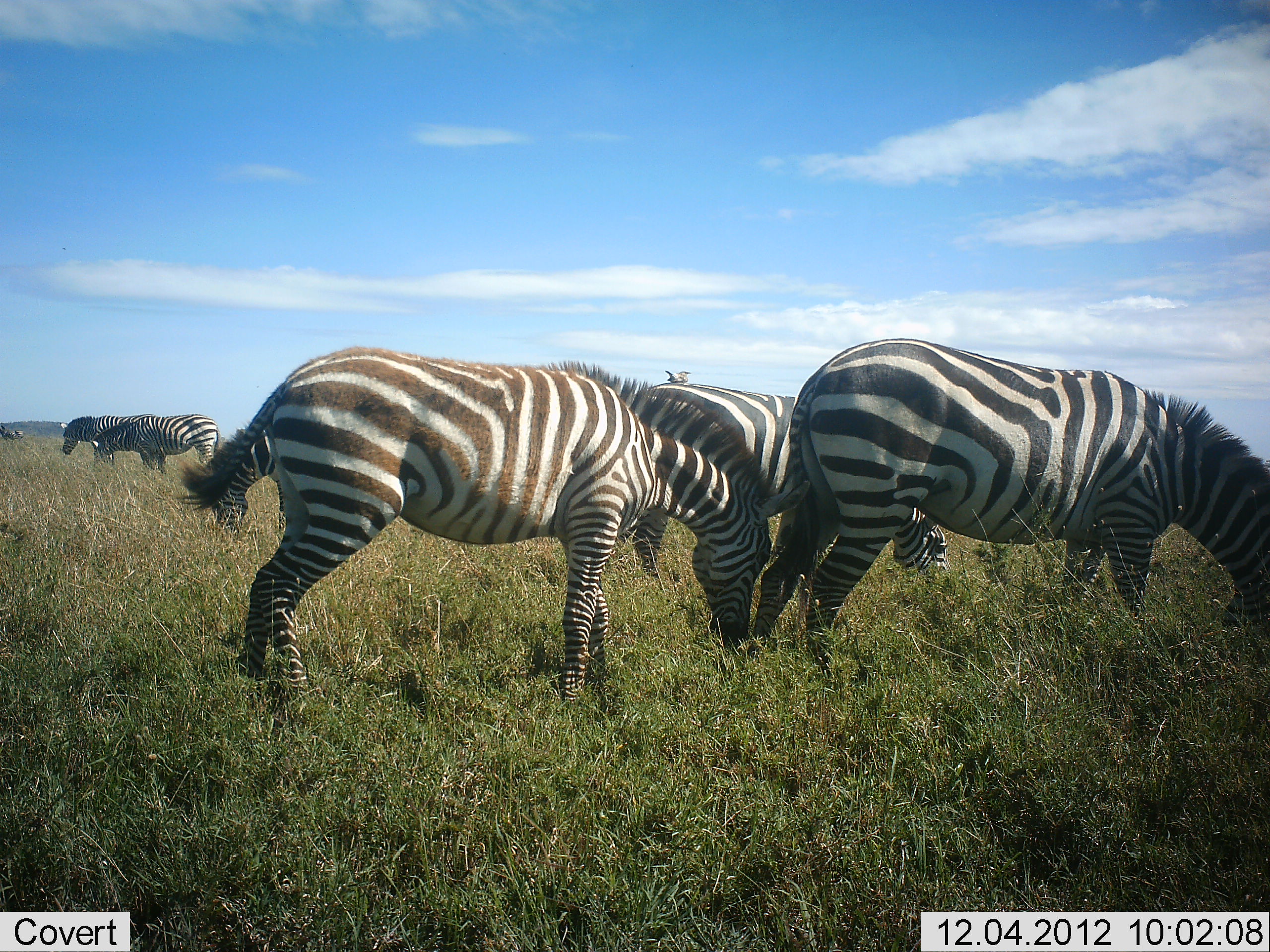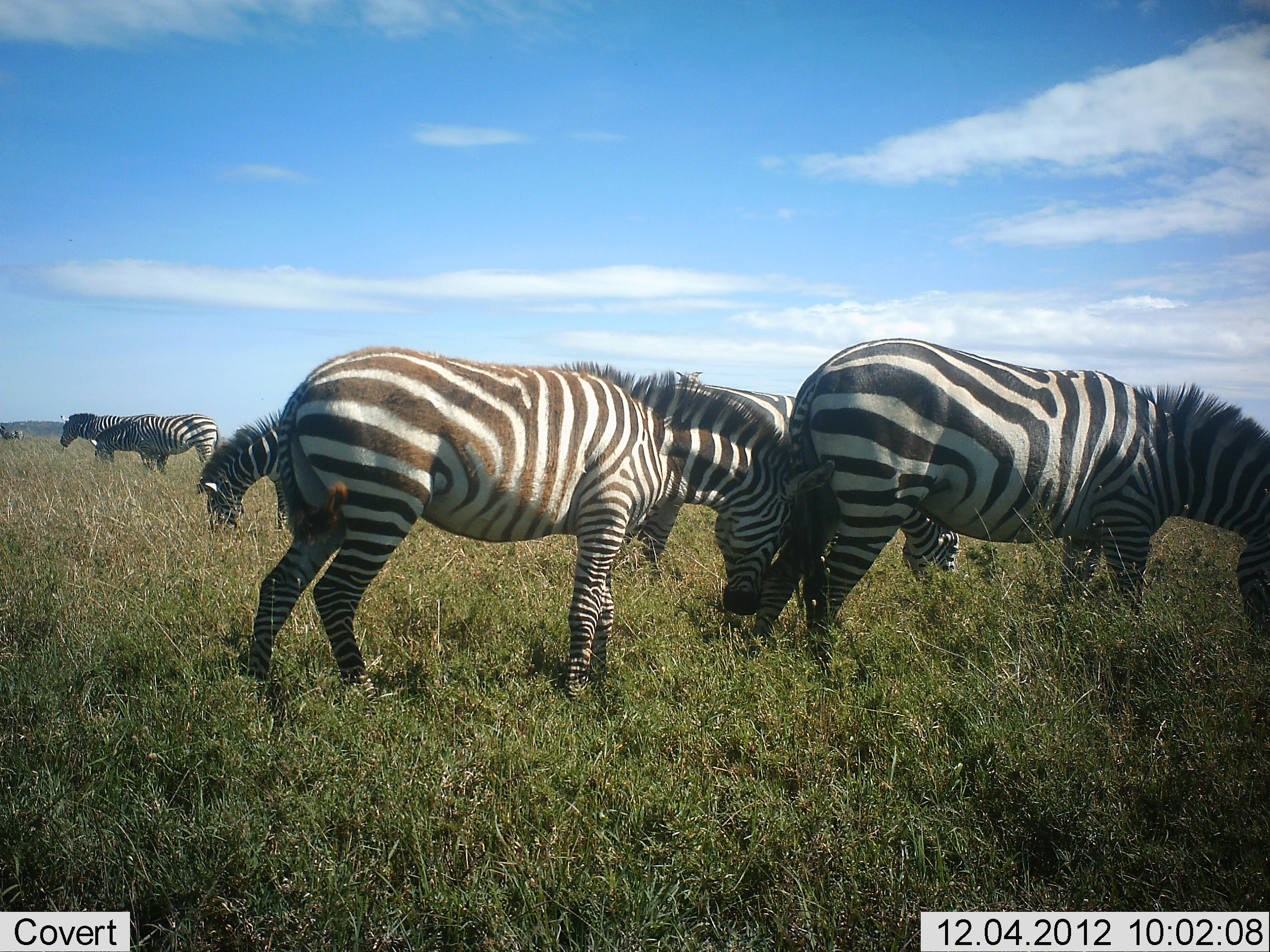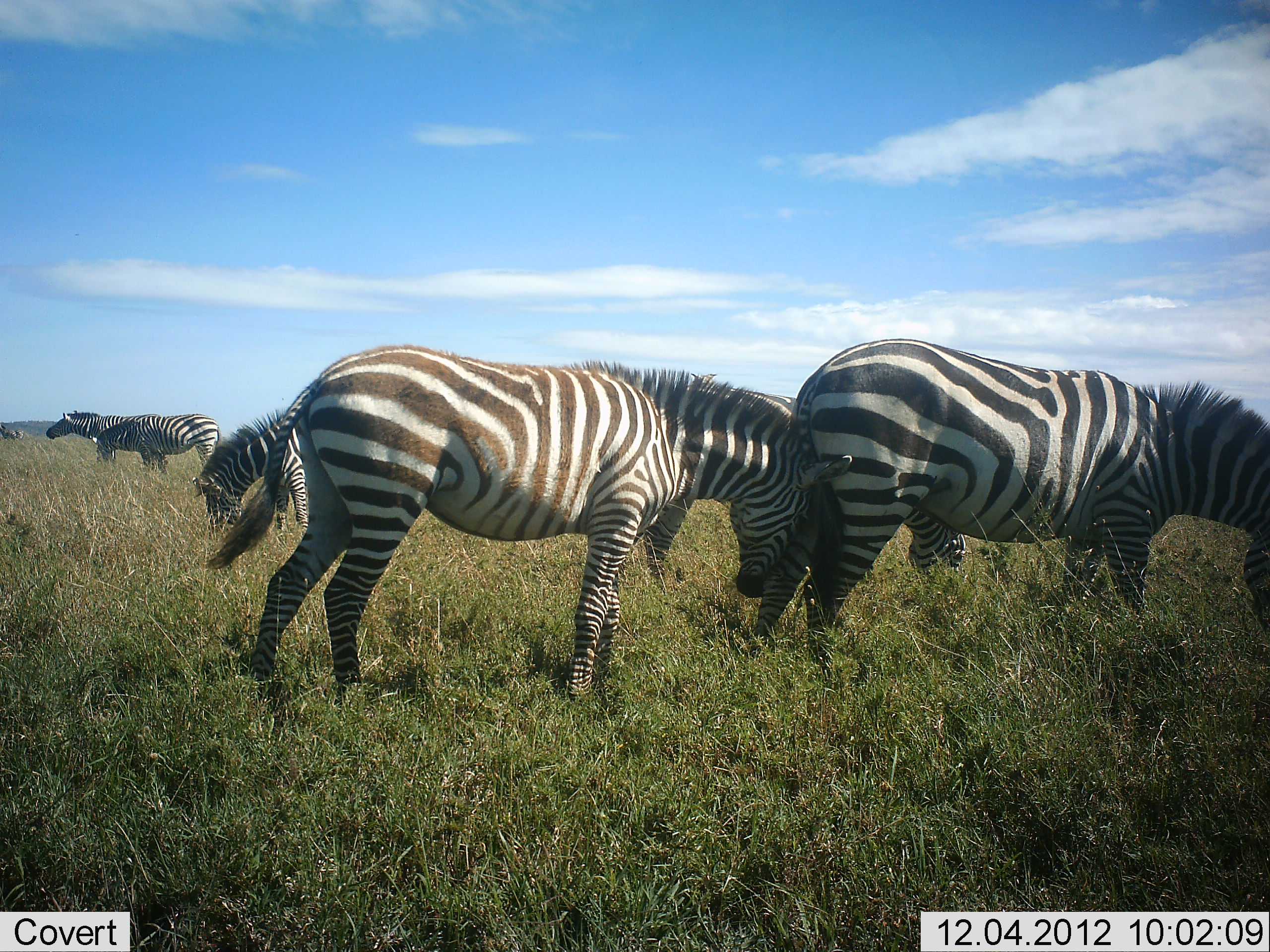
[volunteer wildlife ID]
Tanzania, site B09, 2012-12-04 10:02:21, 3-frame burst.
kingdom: Animalia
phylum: Chordata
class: Mammalia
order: Perissodactyla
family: Equidae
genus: Equus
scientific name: Equus quagga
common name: plains zebra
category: zebra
Zebra (plains zebra) (Equus quagga), count 6. Behavior (volunteer vote fractions): standing 36%, resting 0%, moving 0%, interacting 9%. Young present (vote fraction): 0%. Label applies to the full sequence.